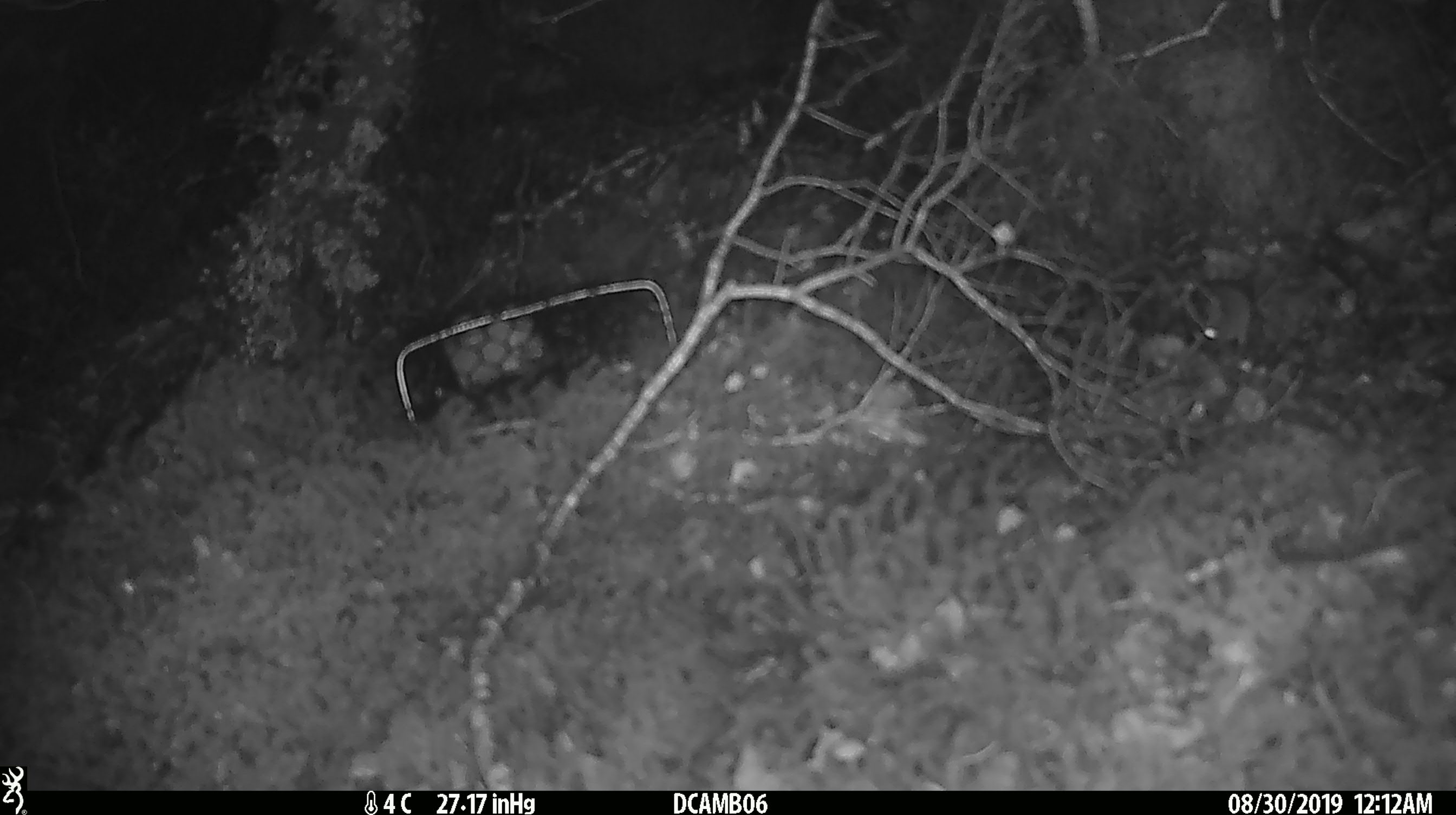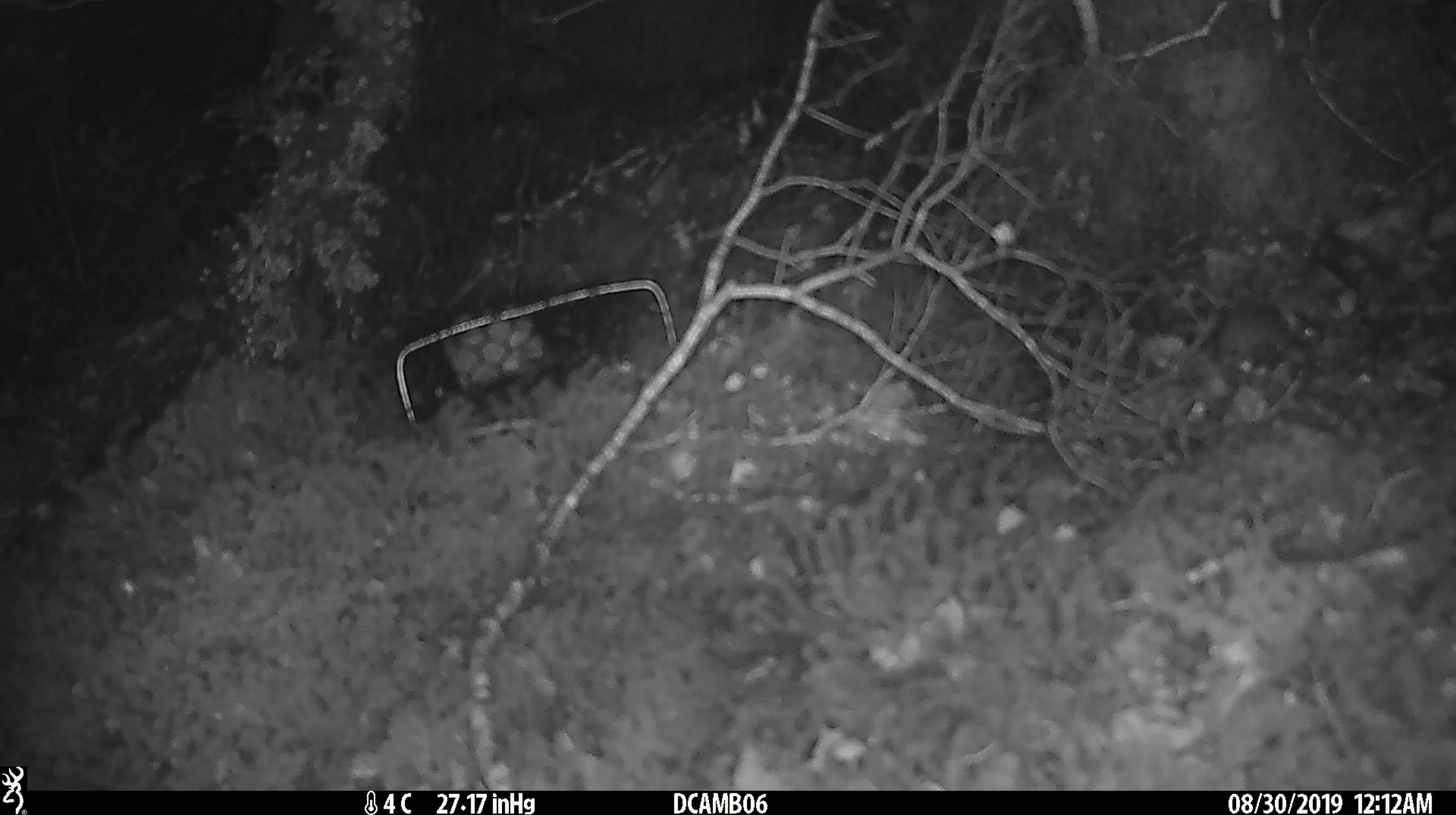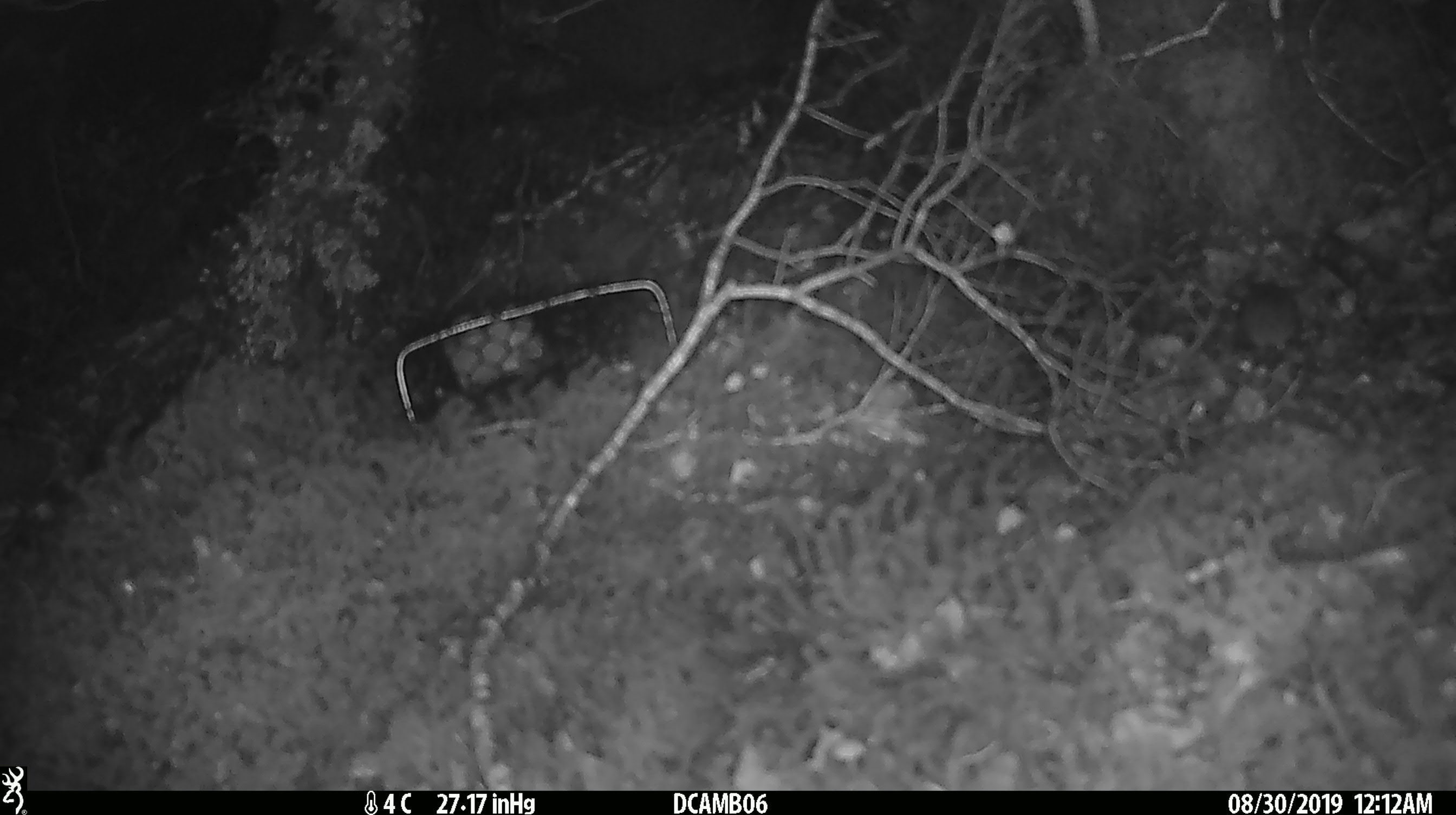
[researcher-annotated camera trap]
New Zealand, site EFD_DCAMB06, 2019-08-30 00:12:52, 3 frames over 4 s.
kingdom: Animalia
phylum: Chordata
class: Mammalia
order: Rodentia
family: Muridae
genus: Mus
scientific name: Mus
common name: mouse